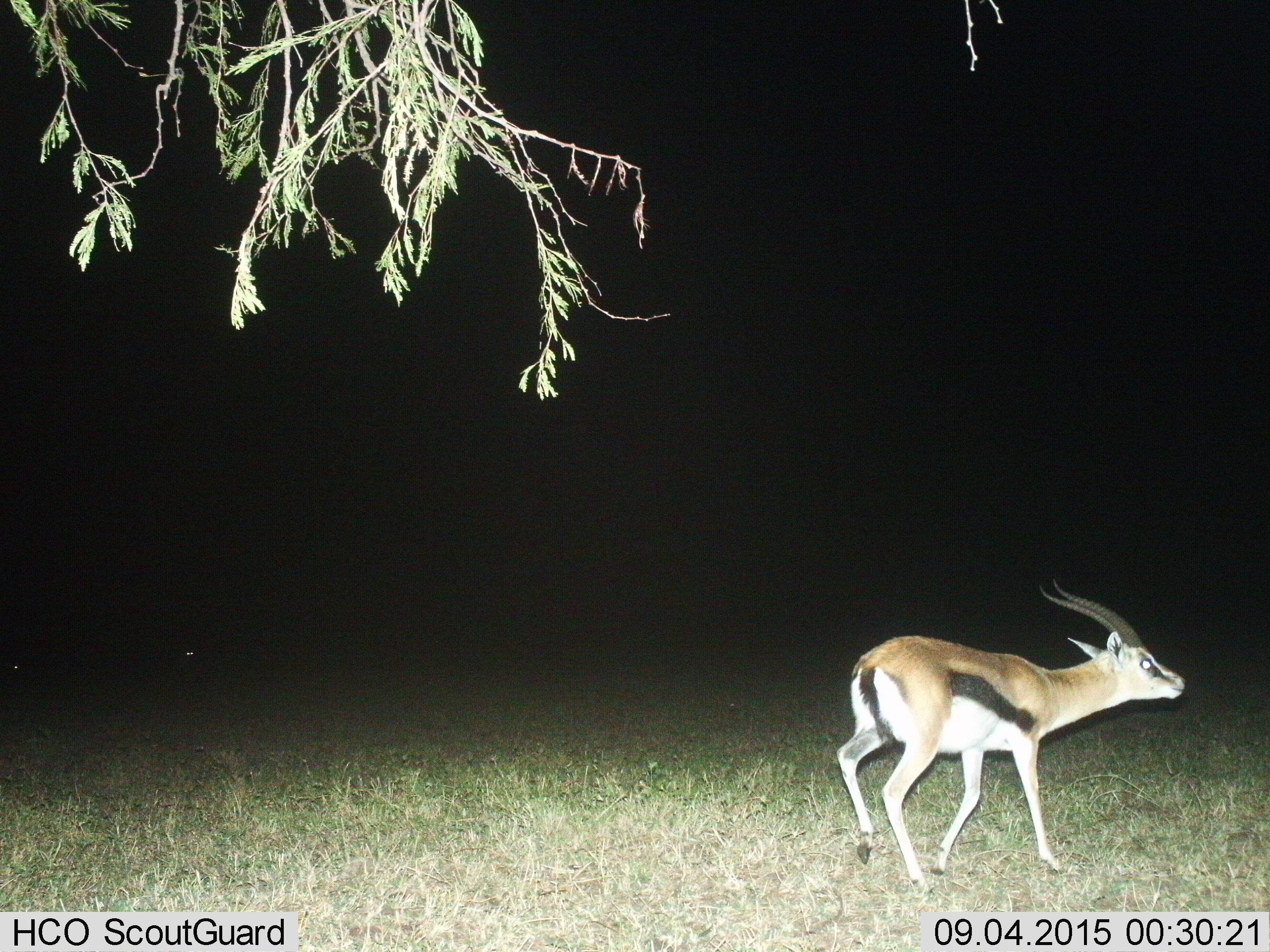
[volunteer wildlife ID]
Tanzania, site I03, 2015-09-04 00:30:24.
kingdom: Animalia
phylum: Chordata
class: Mammalia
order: Artiodactyla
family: Bovidae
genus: Eudorcas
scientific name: Eudorcas thomsonii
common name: thomson's gazelle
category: gazellethomsons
Gazellethomsons (thomson's gazelle) (Eudorcas thomsonii), count 1. Behavior (volunteer vote fractions): standing 11%, resting 11%, moving 89%, interacting 0%. Young present (vote fraction): 11%. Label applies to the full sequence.